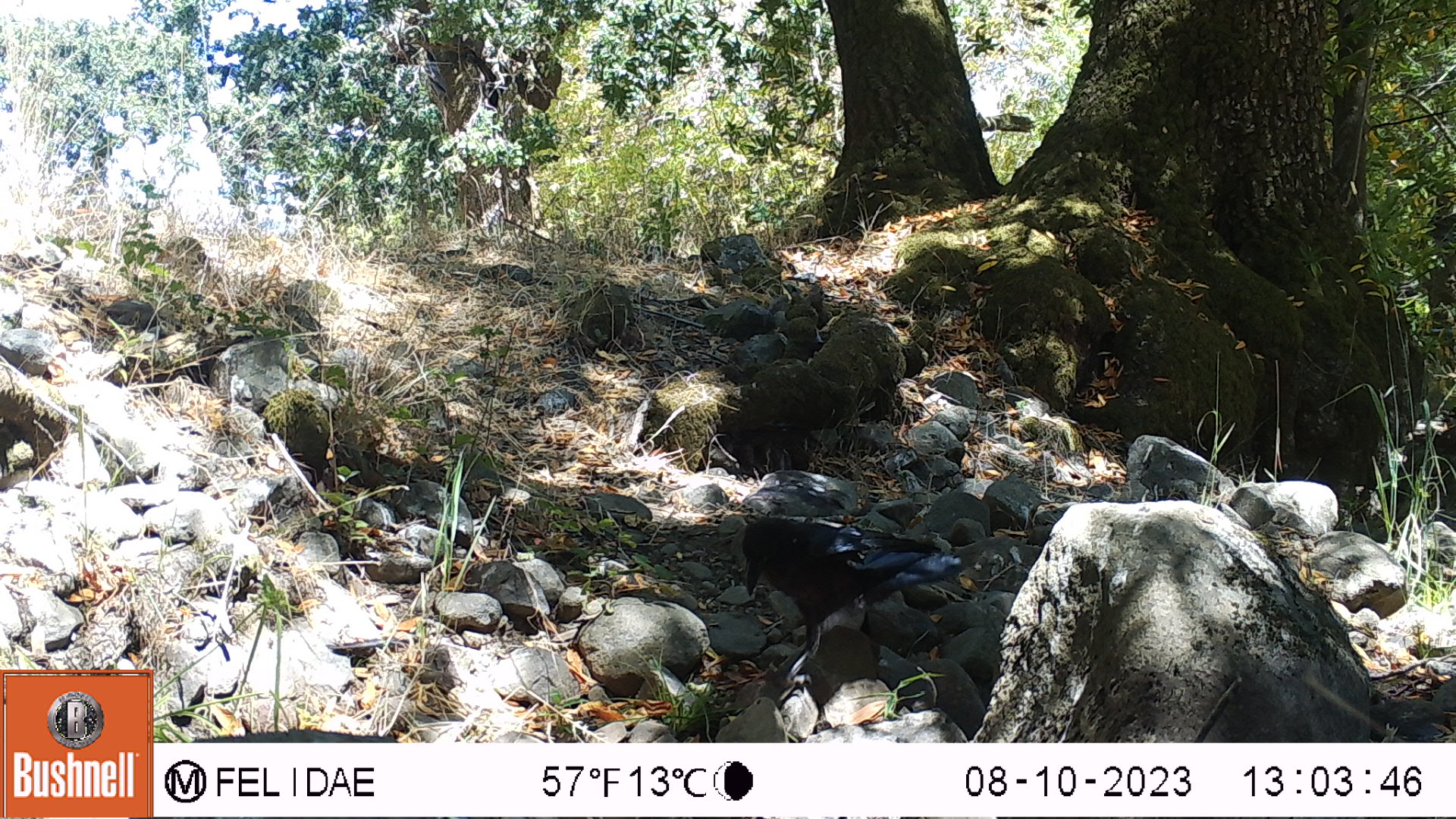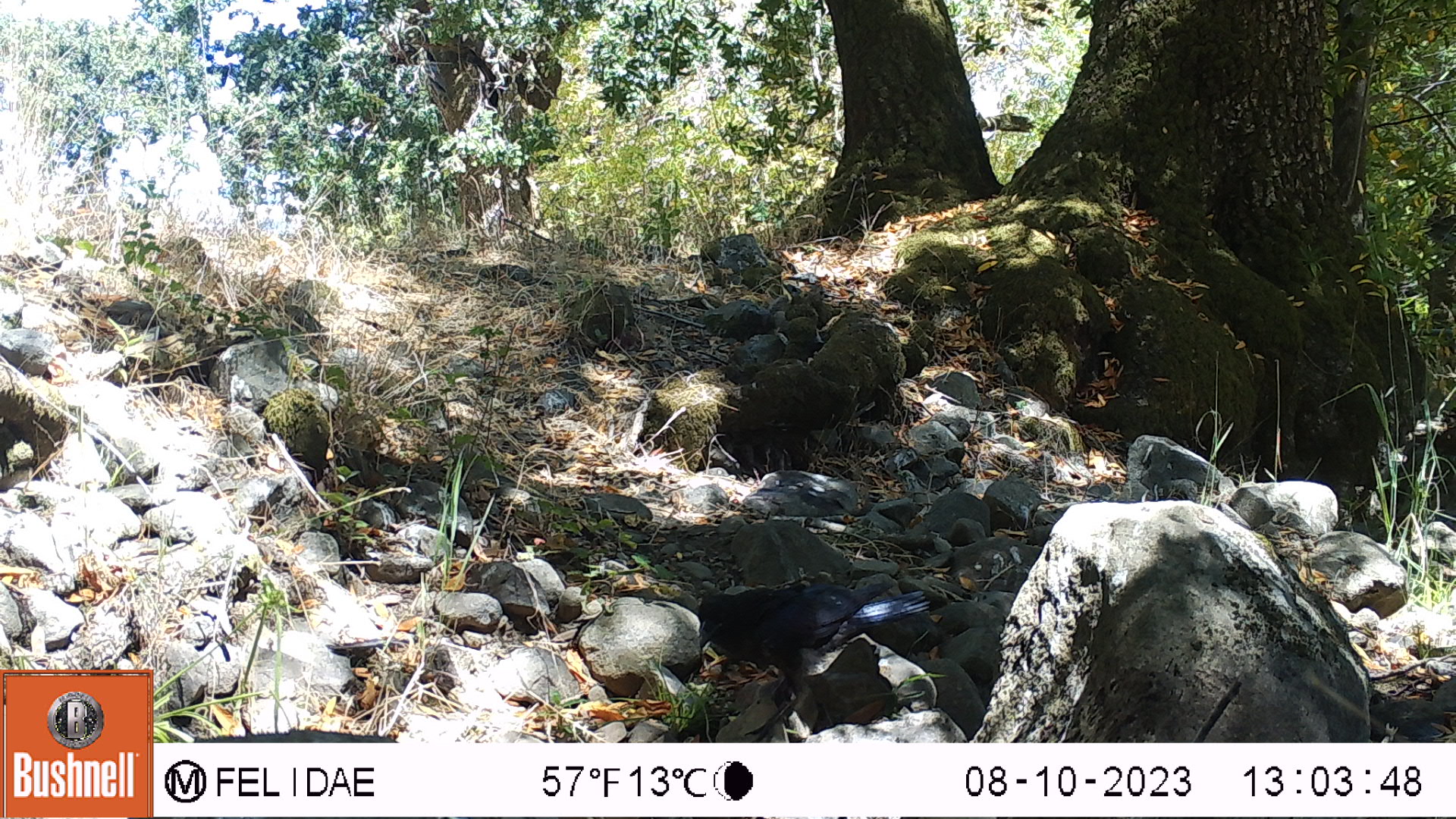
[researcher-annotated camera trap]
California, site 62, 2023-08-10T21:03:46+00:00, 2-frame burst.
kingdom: Animalia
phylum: Chordata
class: Aves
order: Passeriformes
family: Corvidae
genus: Corvus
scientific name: Corvus brachyrhynchos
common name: american crow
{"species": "american crow (Corvus brachyrhynchos)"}